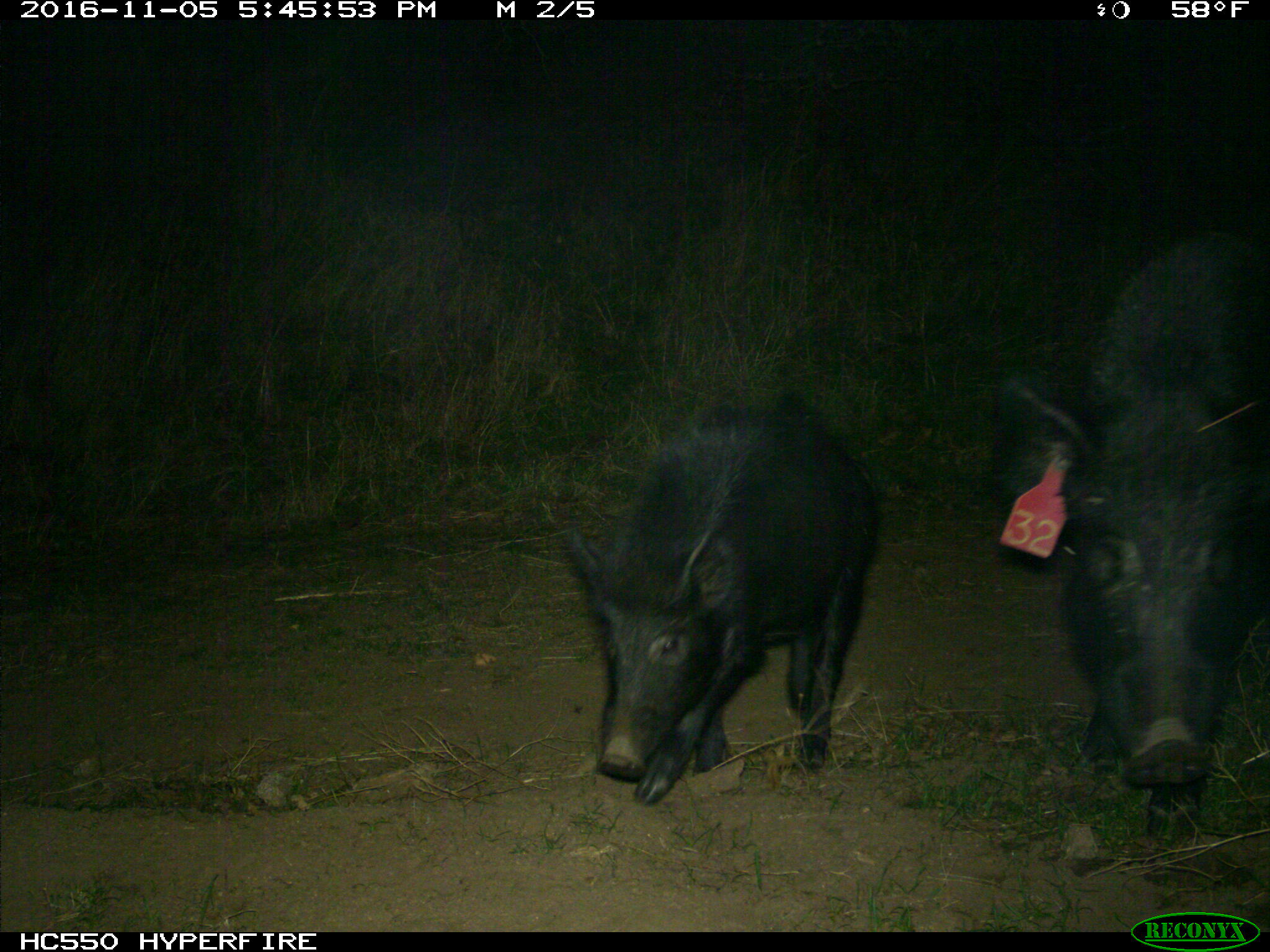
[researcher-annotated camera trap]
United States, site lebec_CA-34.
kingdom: Animalia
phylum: Chordata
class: Mammalia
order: Artiodactyla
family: Suidae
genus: Sus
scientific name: Sus scrofa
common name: wild boar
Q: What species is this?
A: Sus scrofa (wild boar).